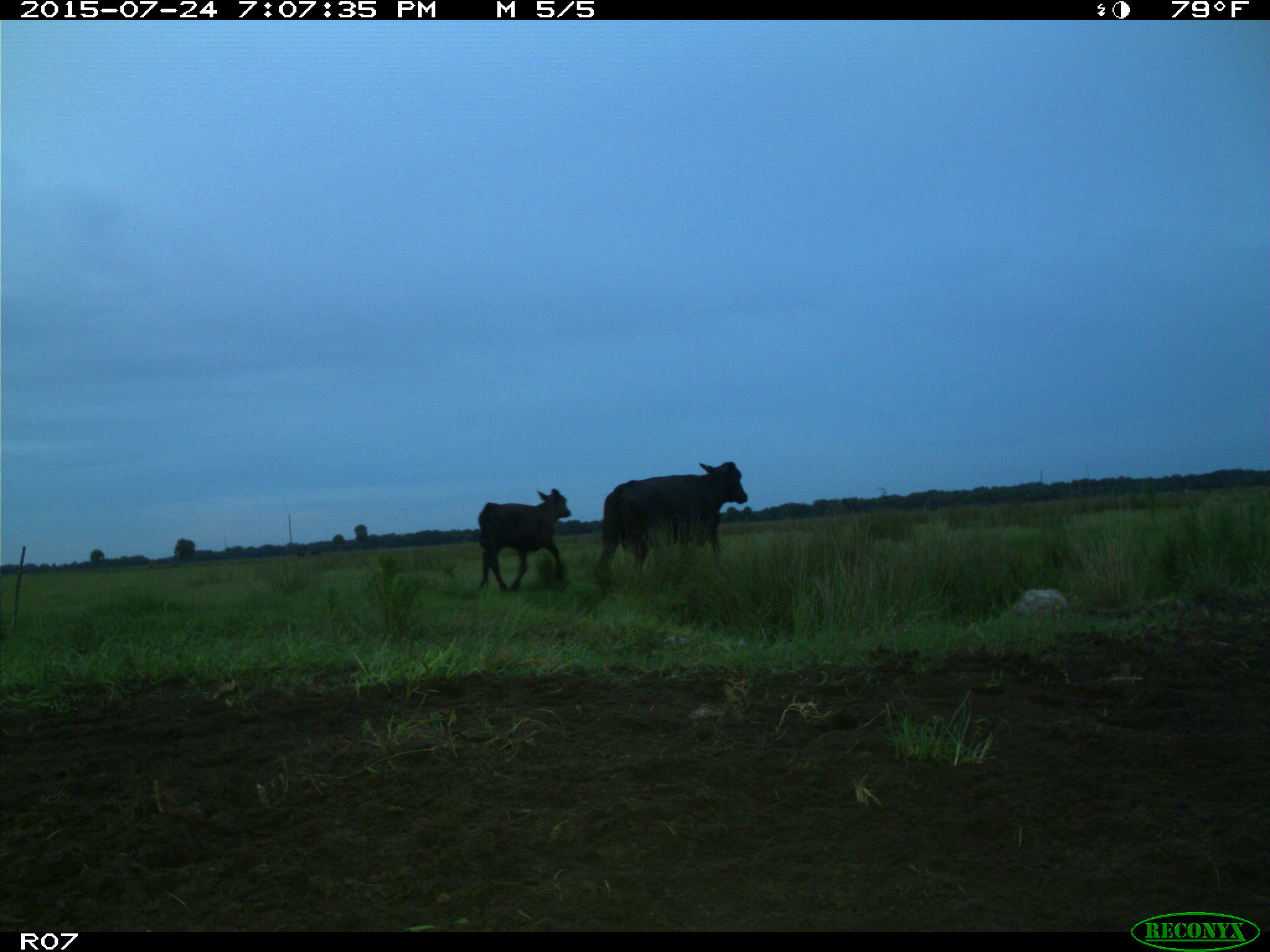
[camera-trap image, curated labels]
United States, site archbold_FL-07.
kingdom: Animalia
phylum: Chordata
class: Mammalia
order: Artiodactyla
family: Bovidae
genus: Bos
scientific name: Bos taurus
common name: domestic cow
Bos taurus (domestic cow).